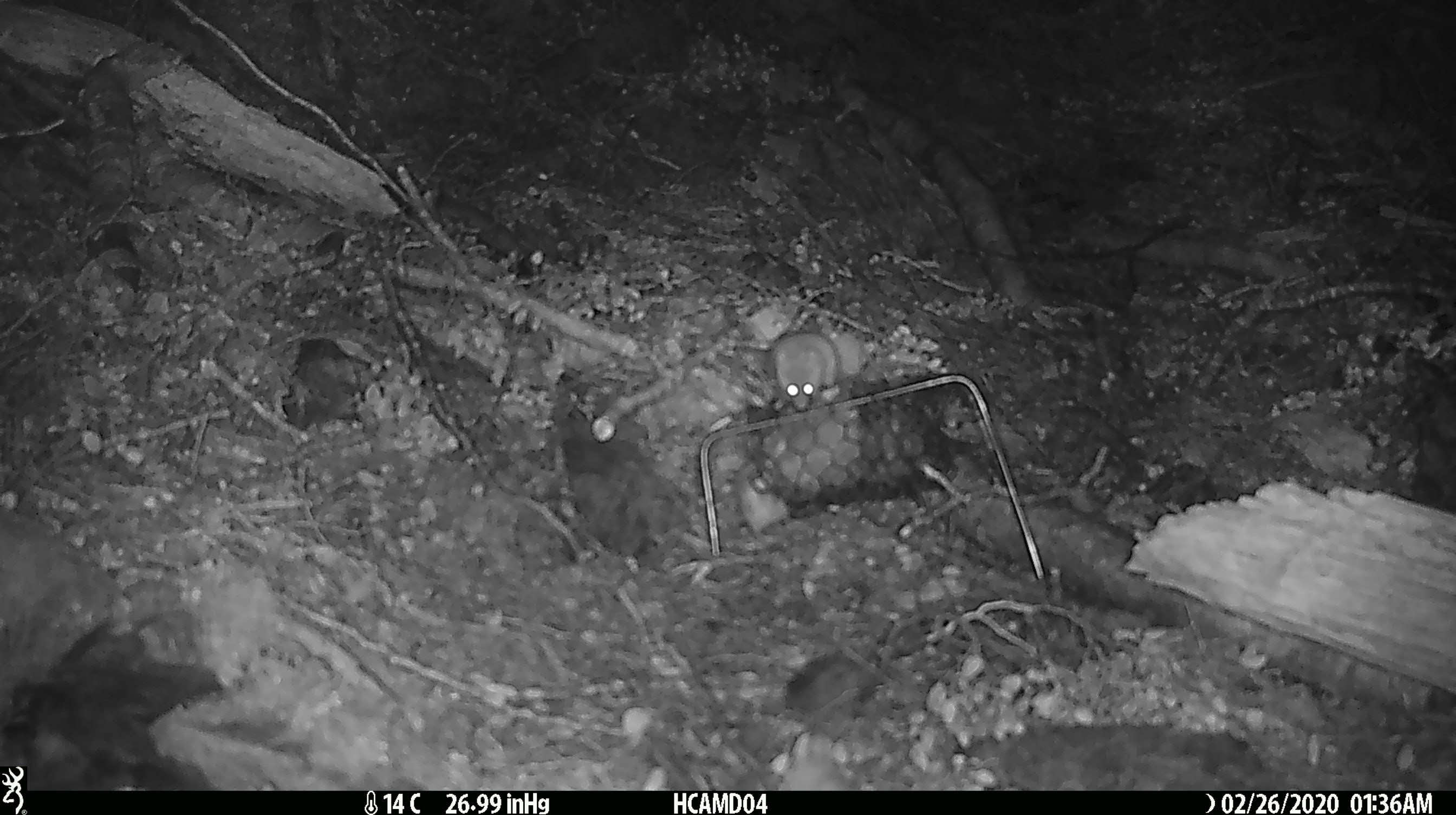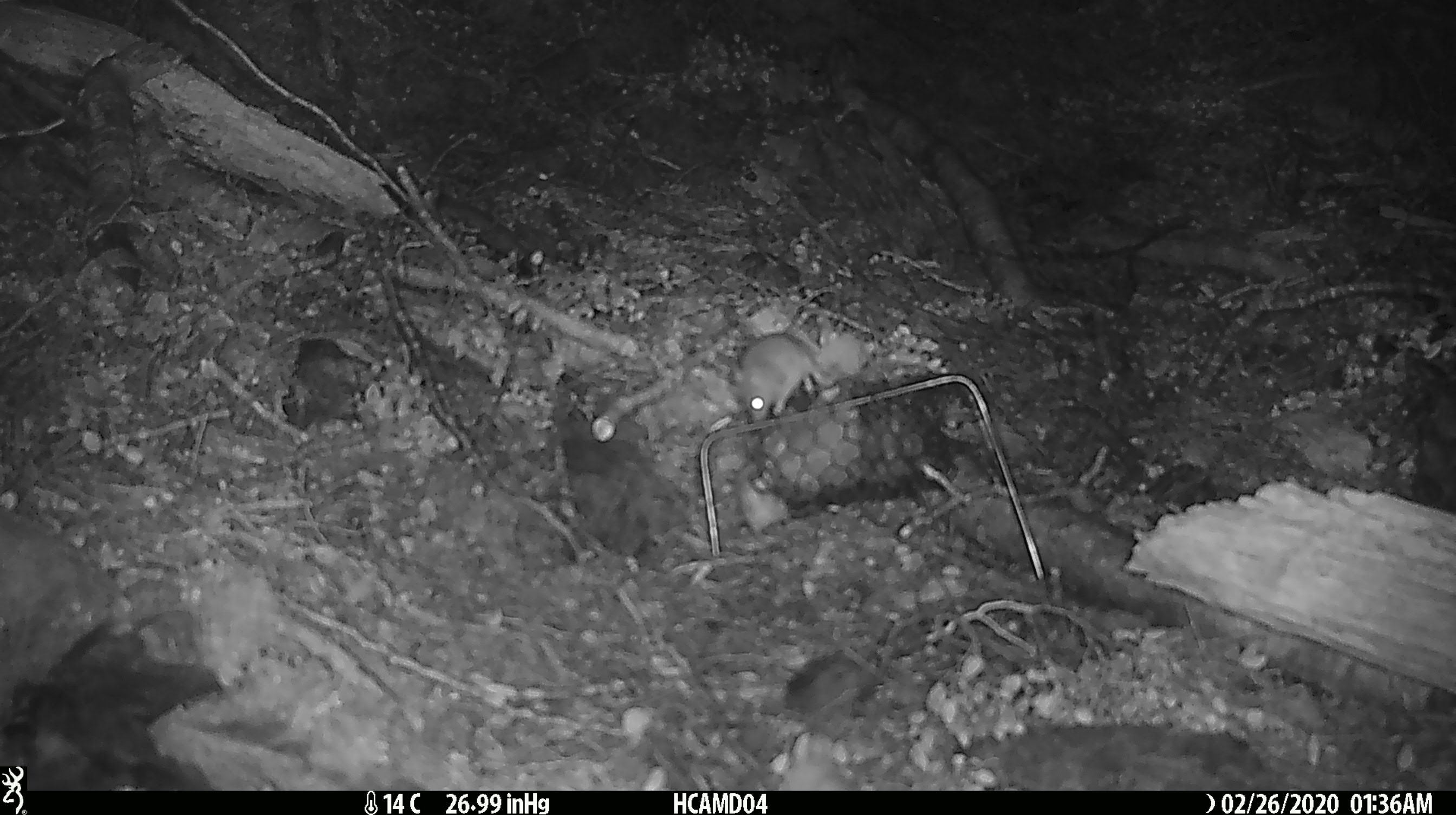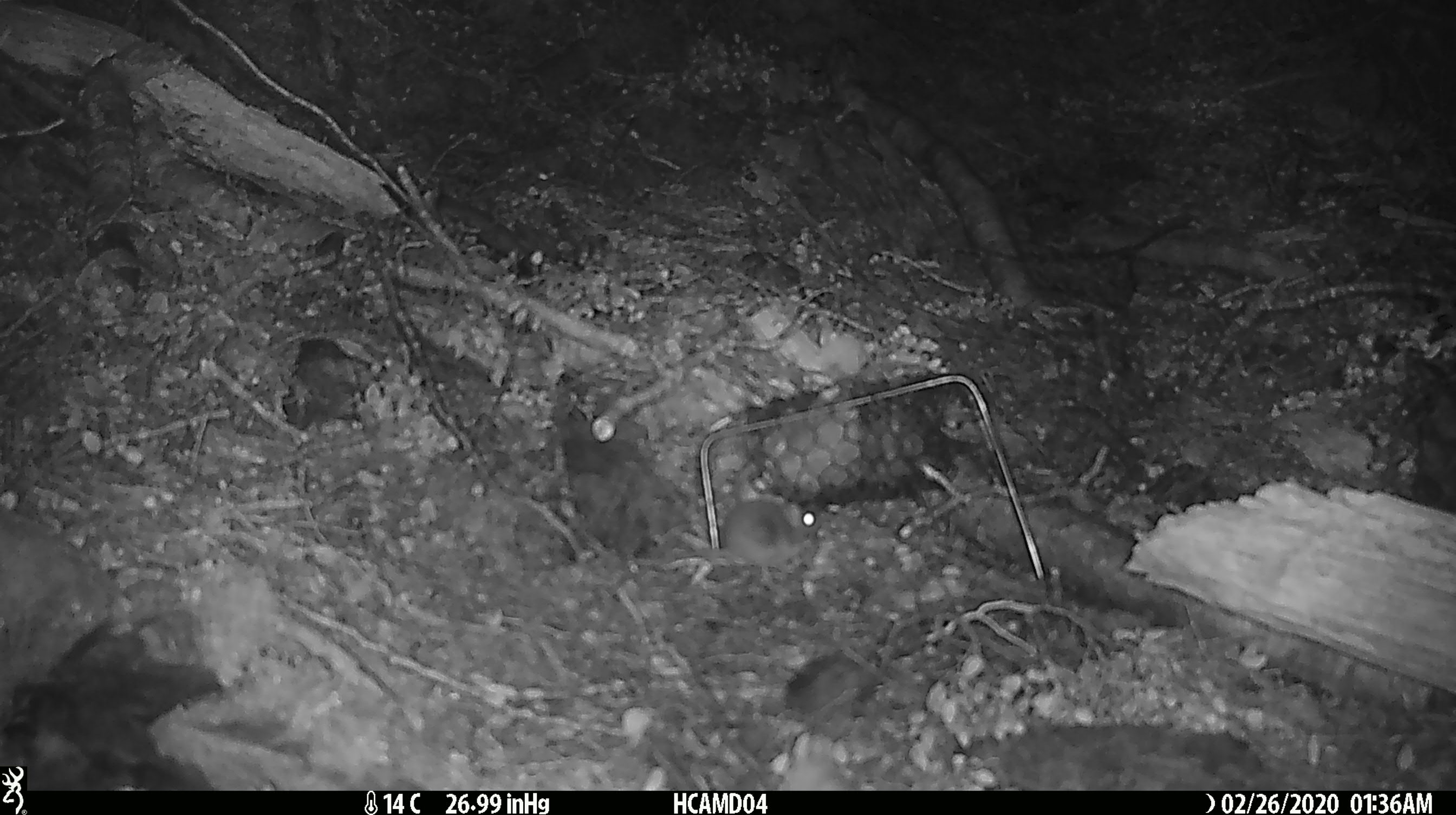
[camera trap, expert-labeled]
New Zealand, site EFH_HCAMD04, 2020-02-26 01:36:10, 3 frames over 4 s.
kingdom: Animalia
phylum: Chordata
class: Mammalia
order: Rodentia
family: Muridae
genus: Mus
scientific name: Mus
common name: mouse